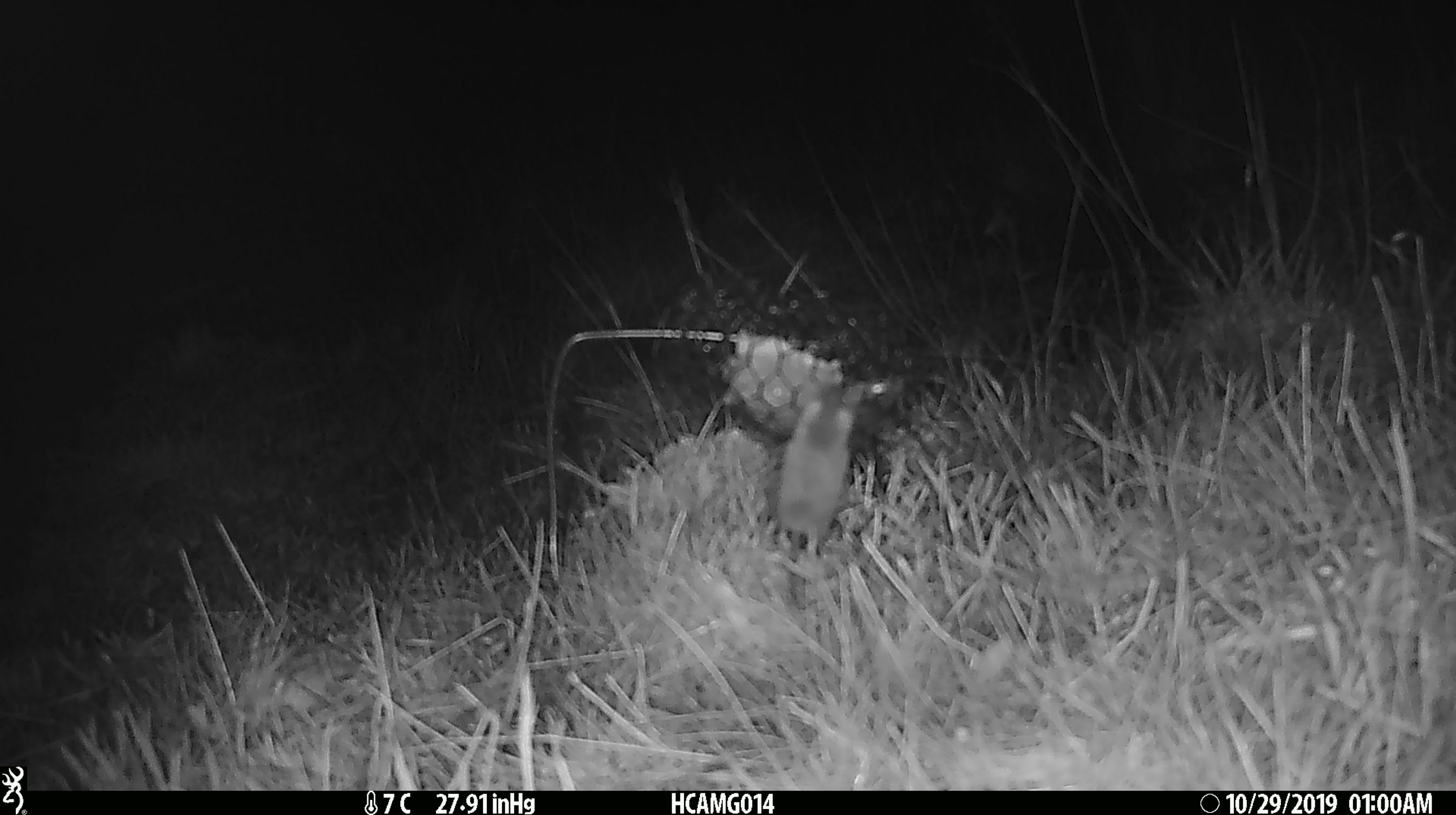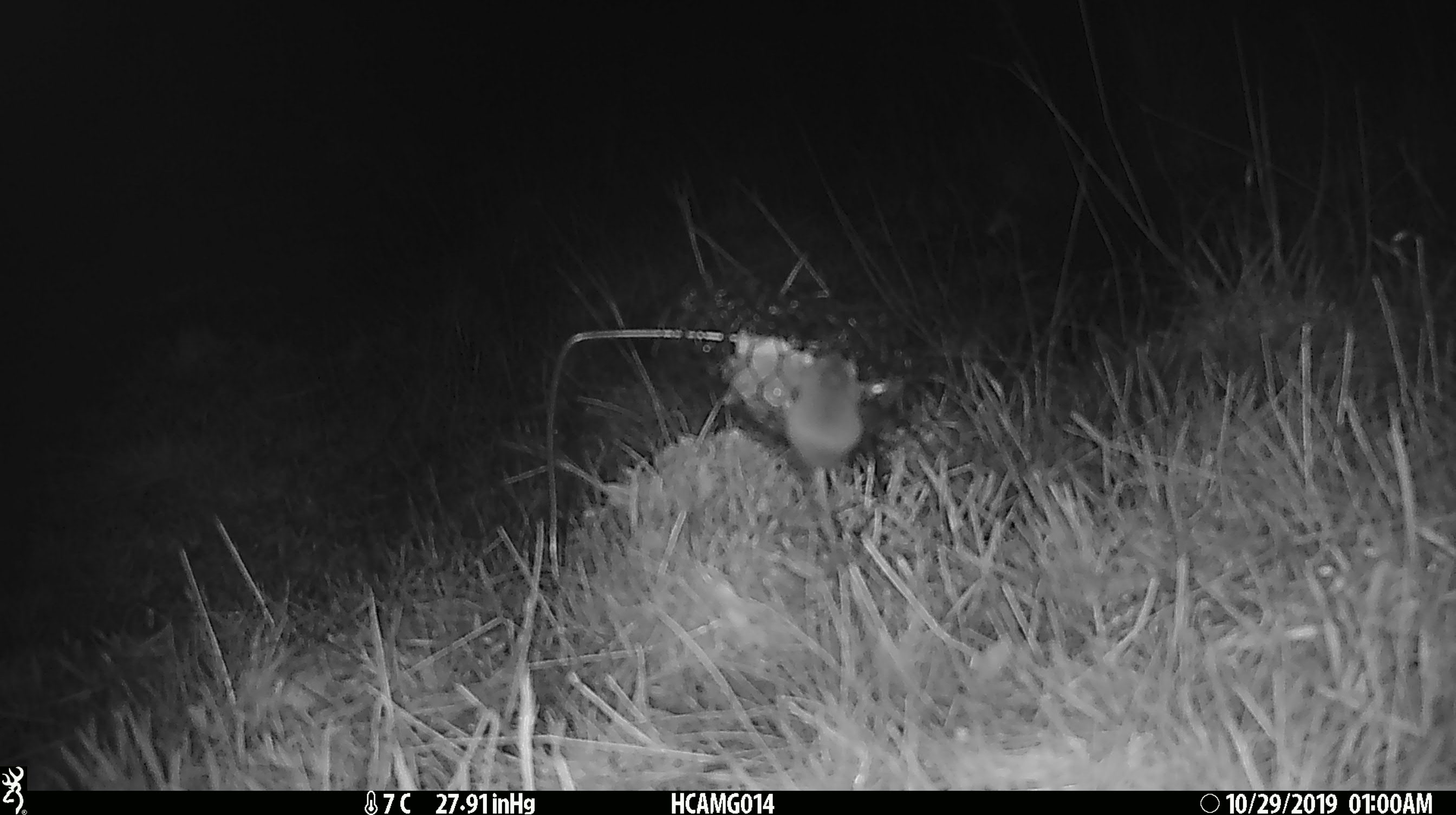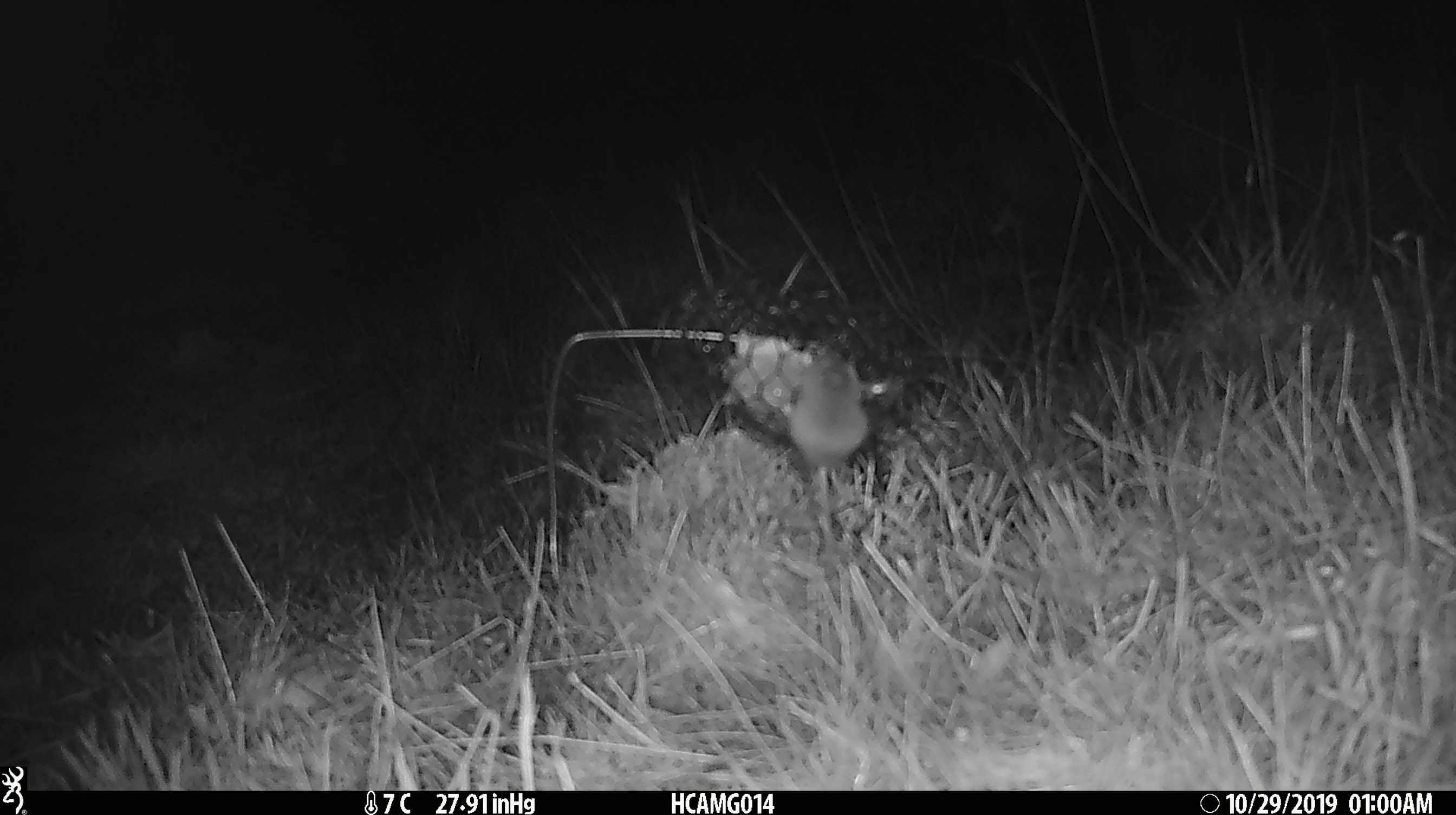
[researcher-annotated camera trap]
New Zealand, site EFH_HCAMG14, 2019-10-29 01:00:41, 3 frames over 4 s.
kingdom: Animalia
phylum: Chordata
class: Mammalia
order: Rodentia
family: Muridae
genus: Mus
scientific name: Mus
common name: mouse